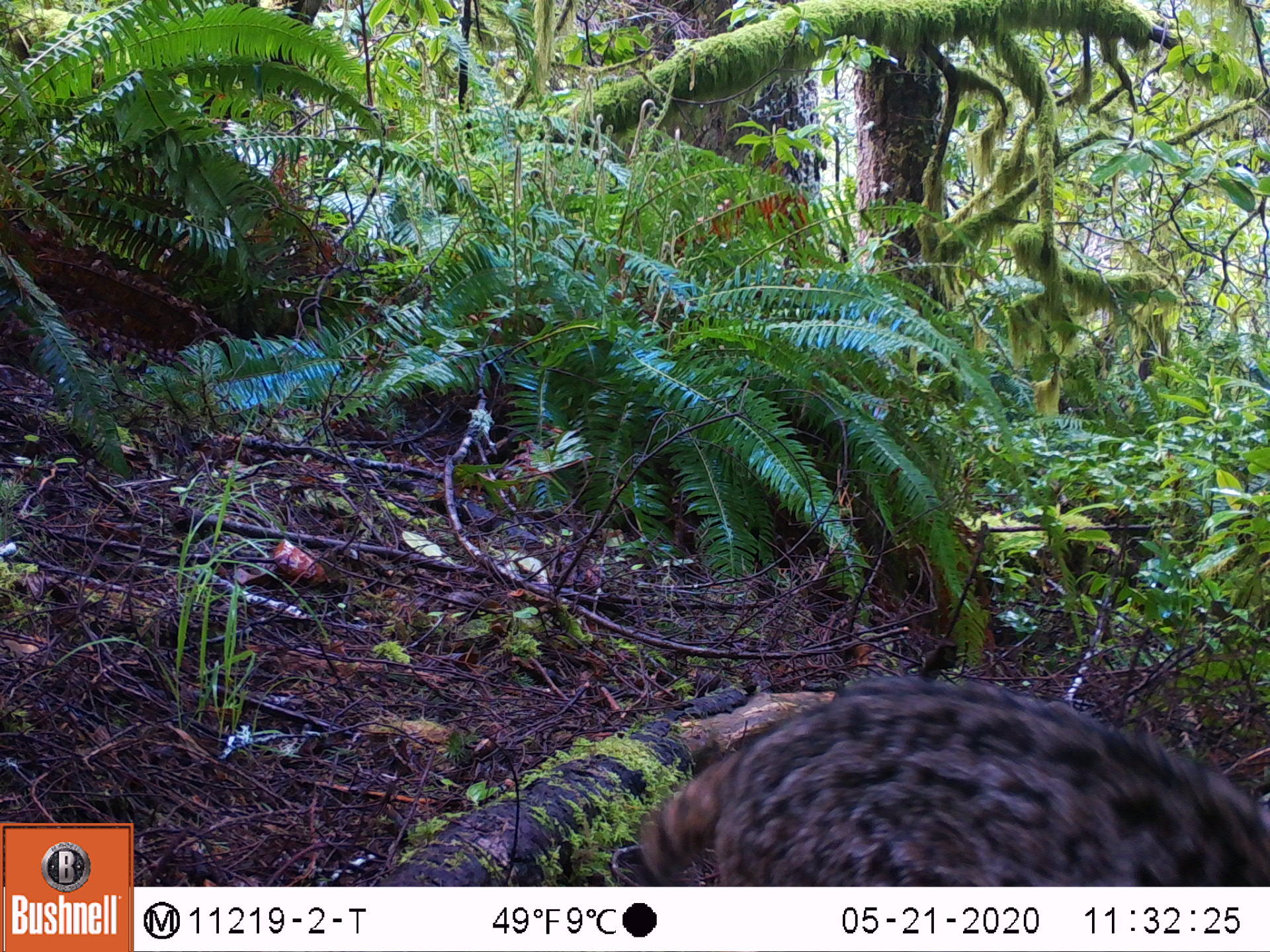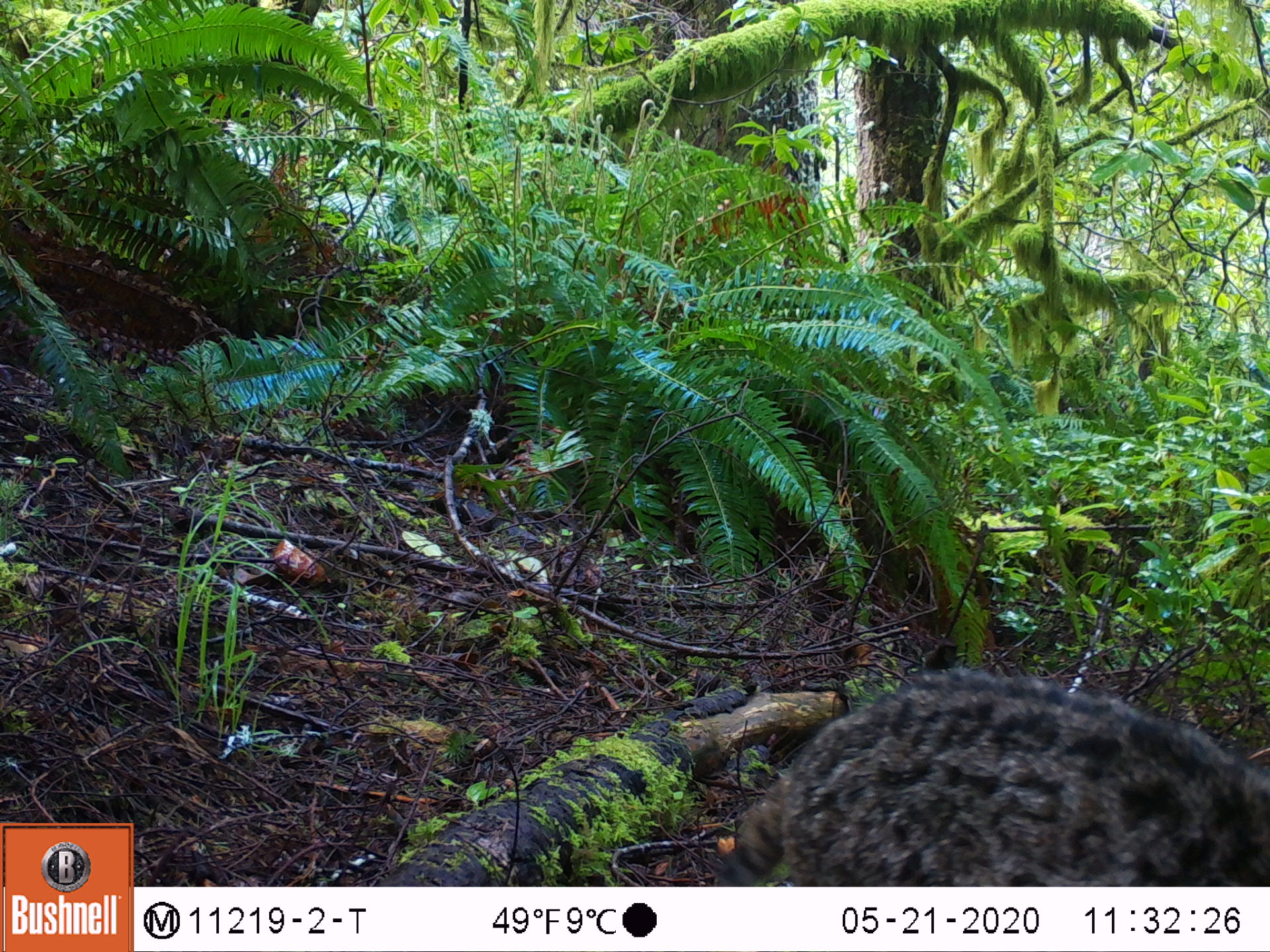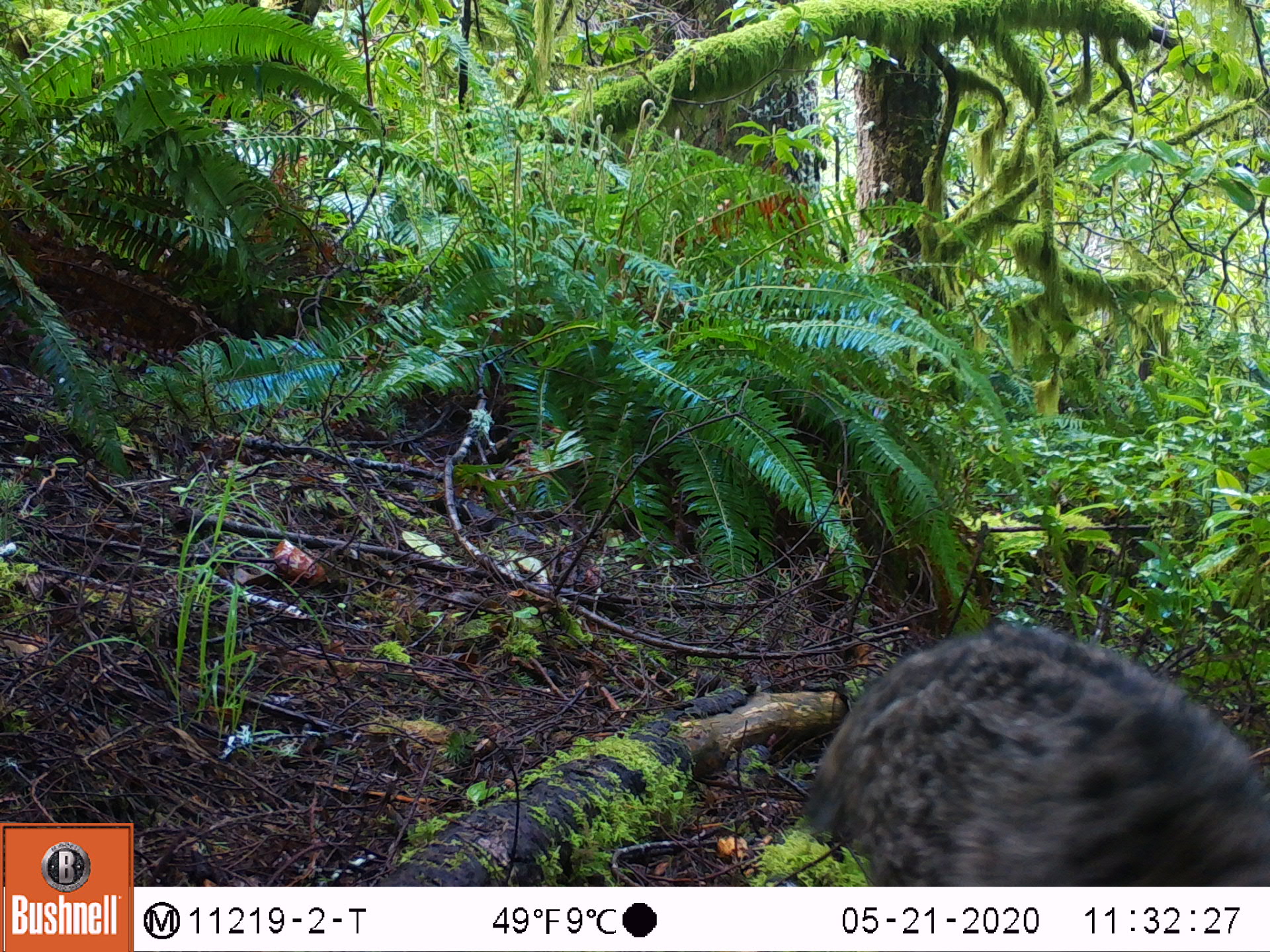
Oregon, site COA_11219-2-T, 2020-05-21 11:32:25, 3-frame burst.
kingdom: Animalia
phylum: Chordata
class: Mammalia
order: Carnivora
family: Felidae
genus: Lynx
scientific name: Lynx rufus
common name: bobcat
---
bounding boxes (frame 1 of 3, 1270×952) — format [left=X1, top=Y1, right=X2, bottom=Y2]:
bobcat: [left=604, top=665, right=1263, bottom=883]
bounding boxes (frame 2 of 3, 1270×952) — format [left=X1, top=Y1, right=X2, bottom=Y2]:
bobcat: [left=695, top=663, right=1263, bottom=884]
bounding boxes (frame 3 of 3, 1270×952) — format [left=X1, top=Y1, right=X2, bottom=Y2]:
bobcat: [left=770, top=608, right=1263, bottom=881]